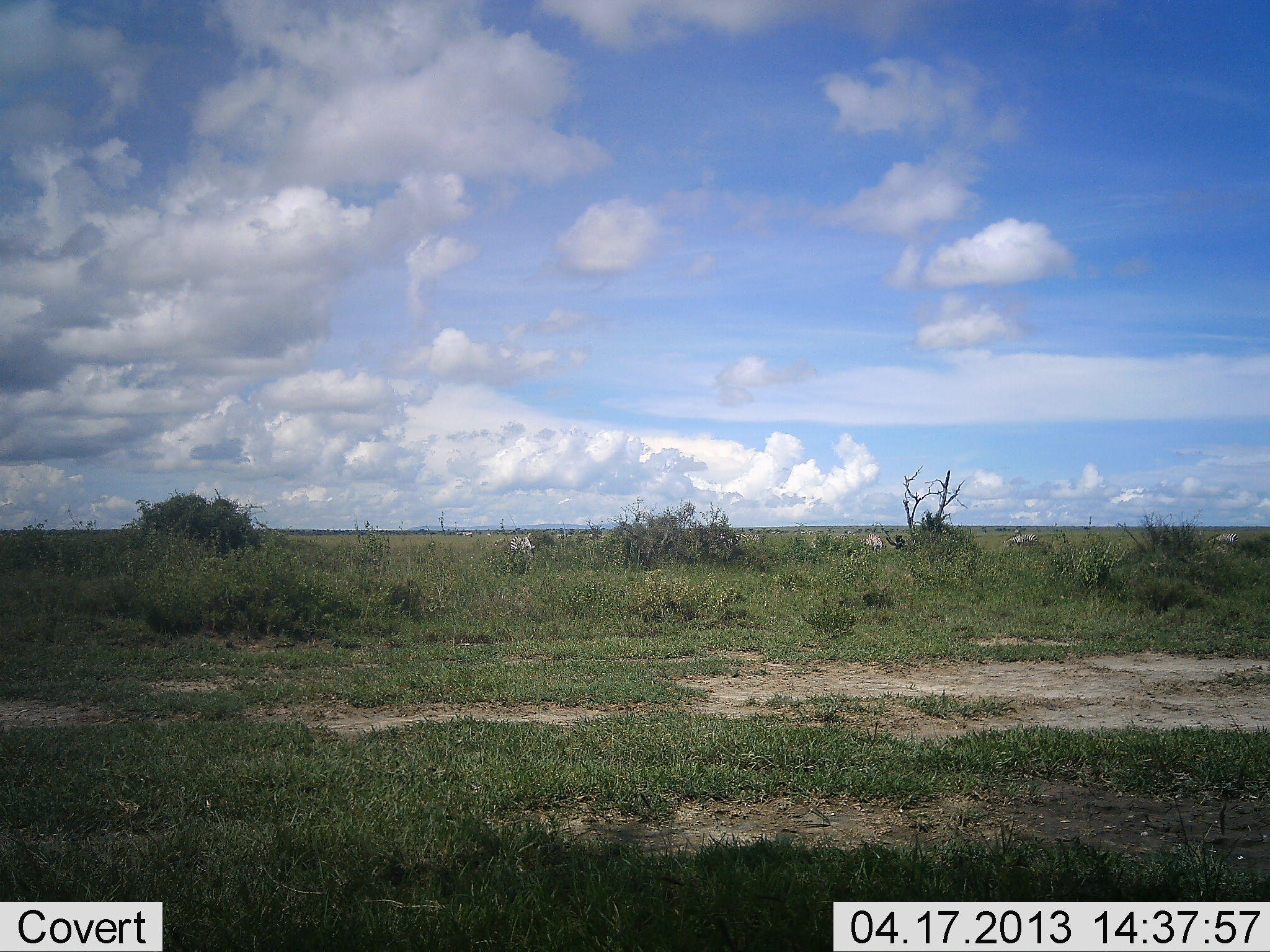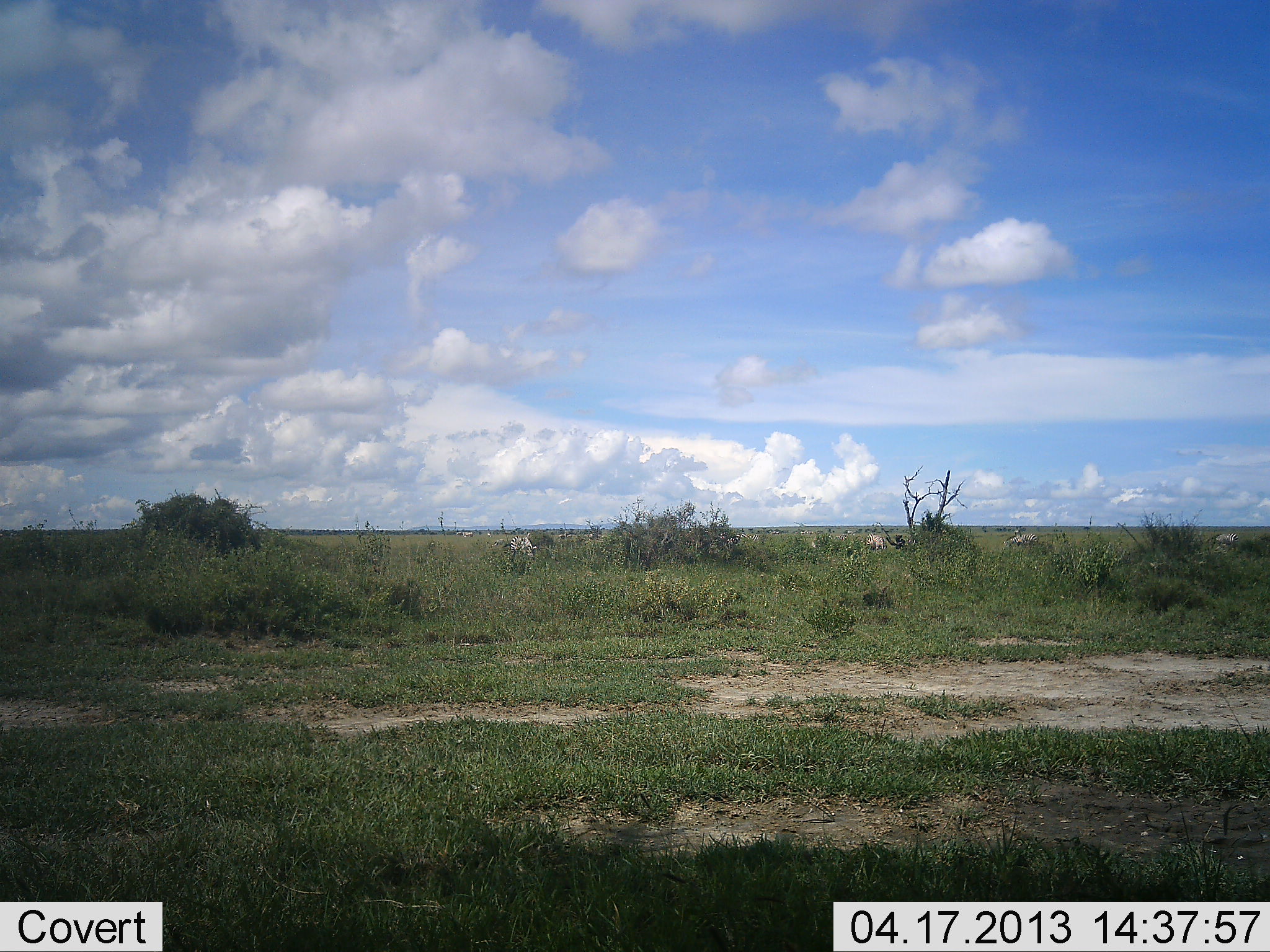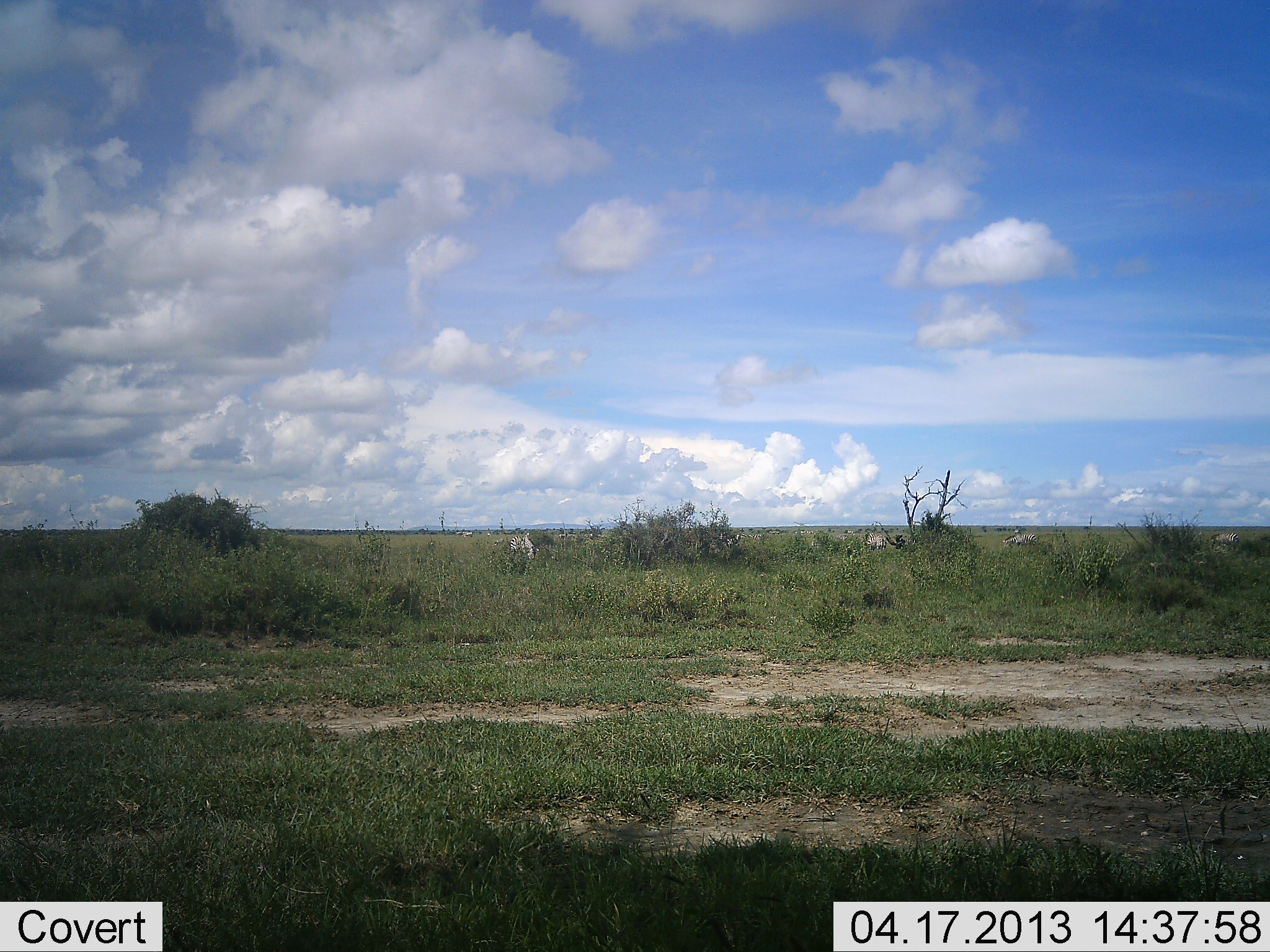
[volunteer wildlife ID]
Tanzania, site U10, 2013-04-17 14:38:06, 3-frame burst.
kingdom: Animalia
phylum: Chordata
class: Mammalia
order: Perissodactyla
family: Equidae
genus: Equus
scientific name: Equus quagga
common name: plains zebra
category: zebra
Zebra (plains zebra) (Equus quagga), count 4. Behavior (volunteer vote fractions): standing 14%, resting 0%, moving 14%, interacting 0%. Young present (vote fraction): 0%. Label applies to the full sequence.